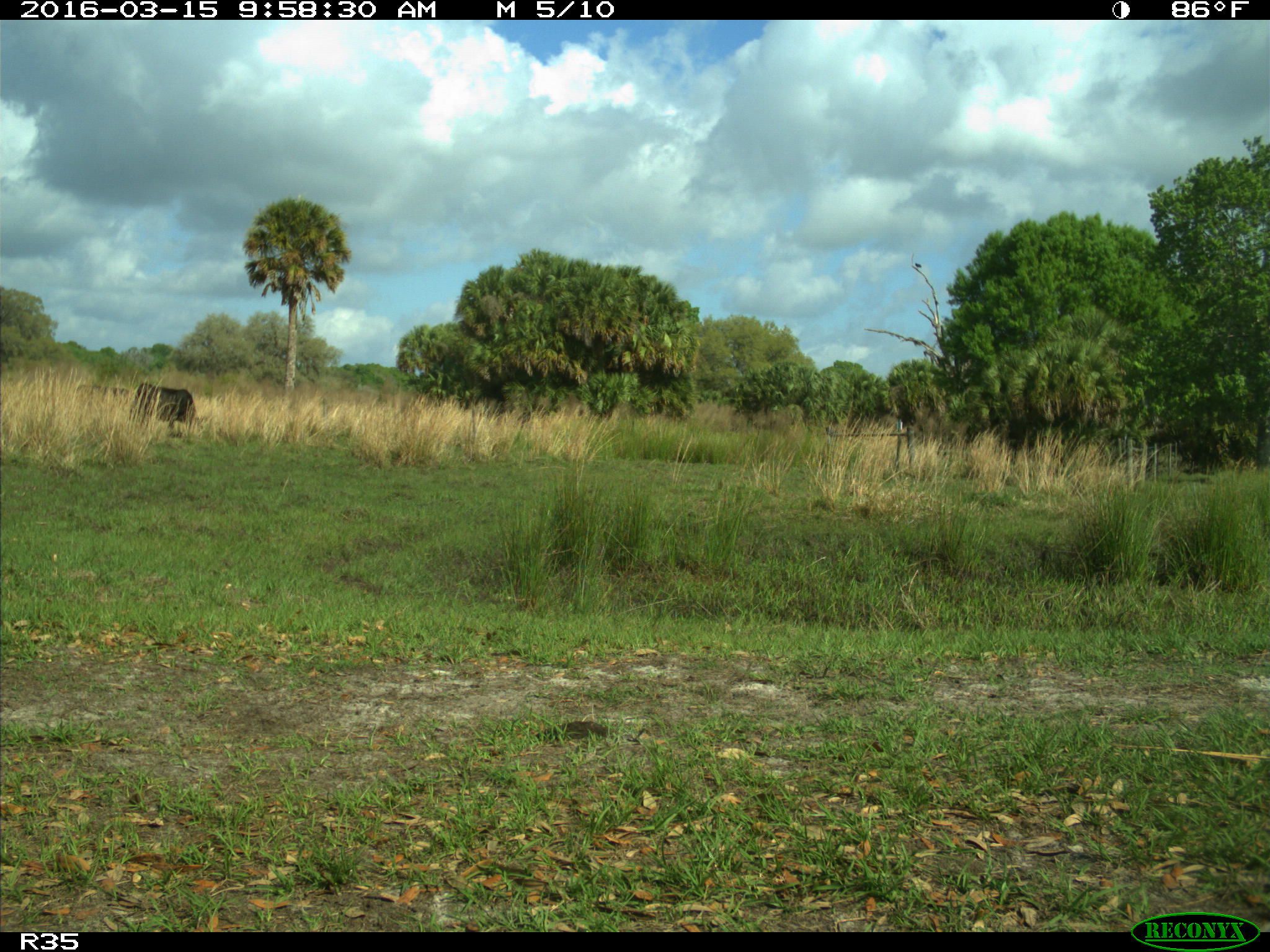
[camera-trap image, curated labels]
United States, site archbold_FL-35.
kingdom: Animalia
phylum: Chordata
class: Mammalia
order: Artiodactyla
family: Bovidae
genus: Bos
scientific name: Bos taurus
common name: domestic cow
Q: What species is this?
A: Bos taurus (domestic cow).